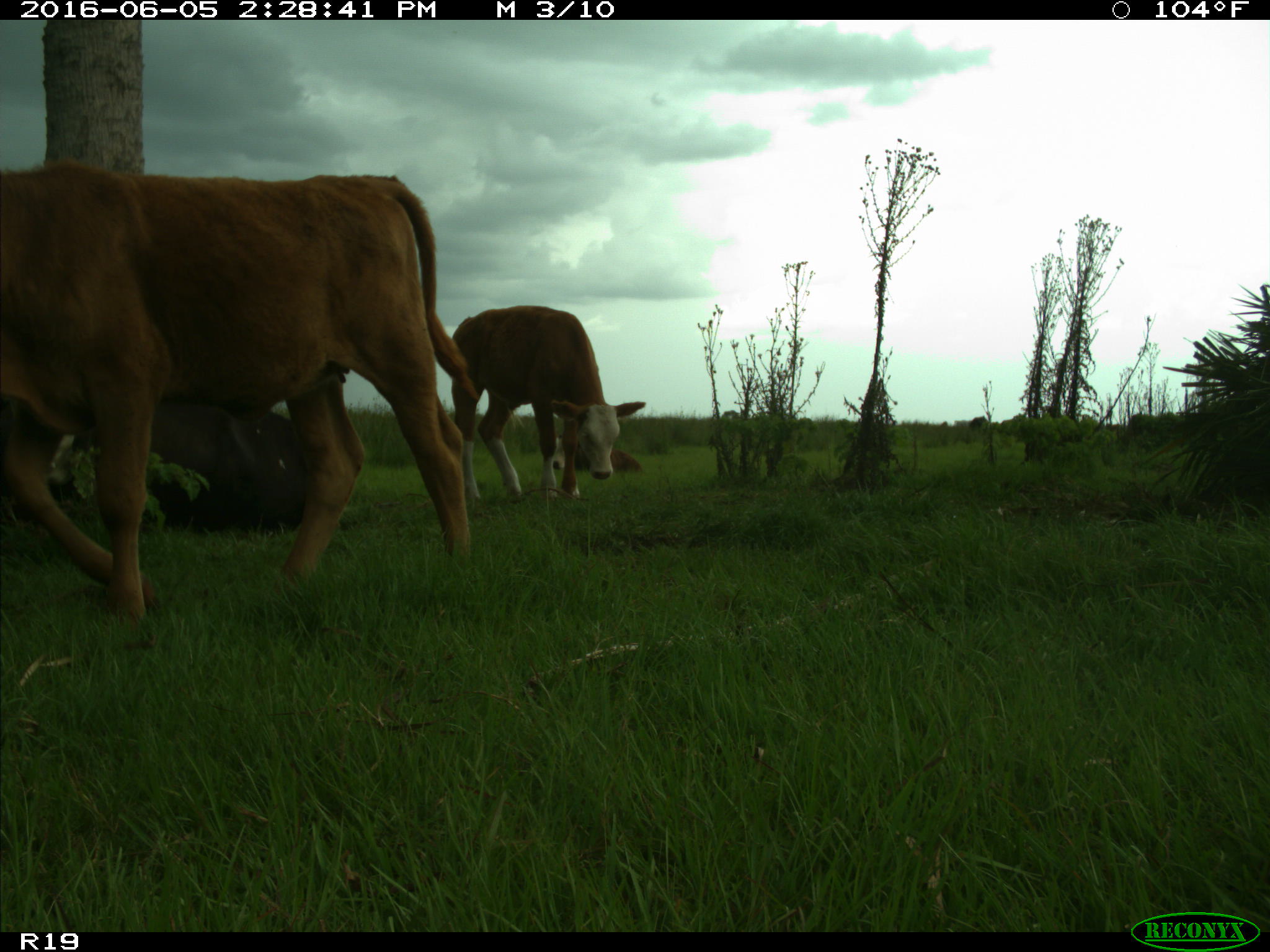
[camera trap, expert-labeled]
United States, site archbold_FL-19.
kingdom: Animalia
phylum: Chordata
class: Mammalia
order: Artiodactyla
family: Bovidae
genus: Bos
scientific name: Bos taurus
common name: domestic cow